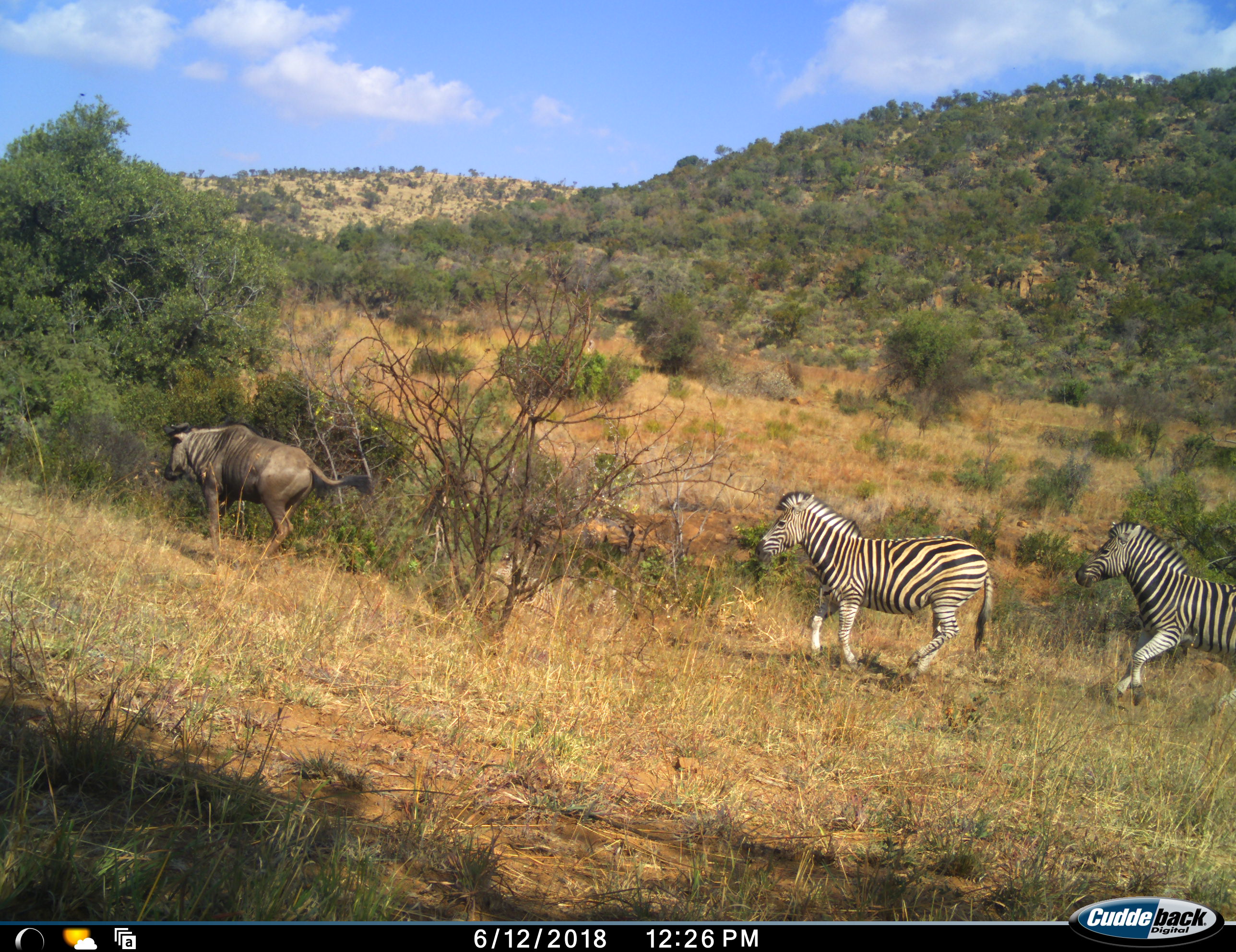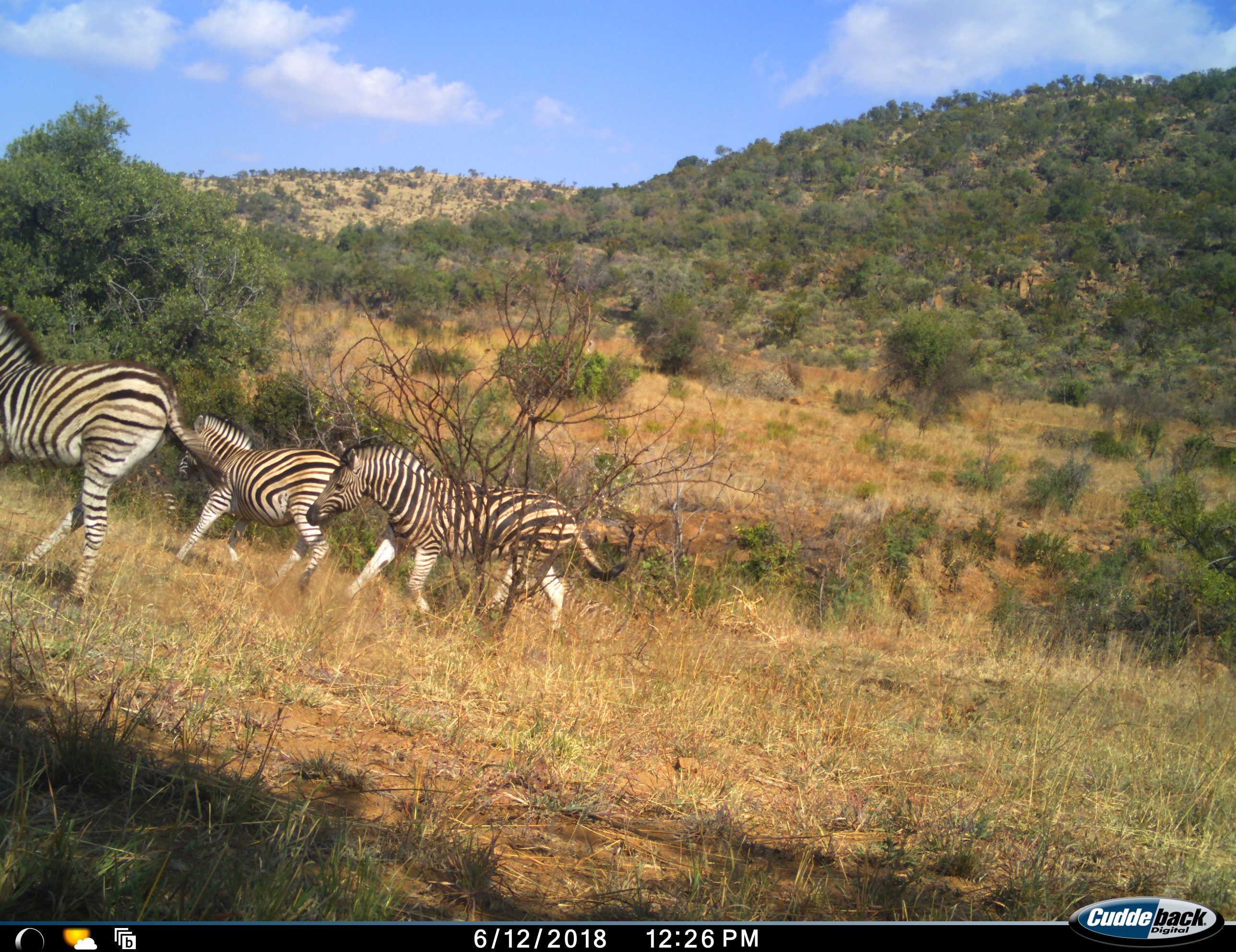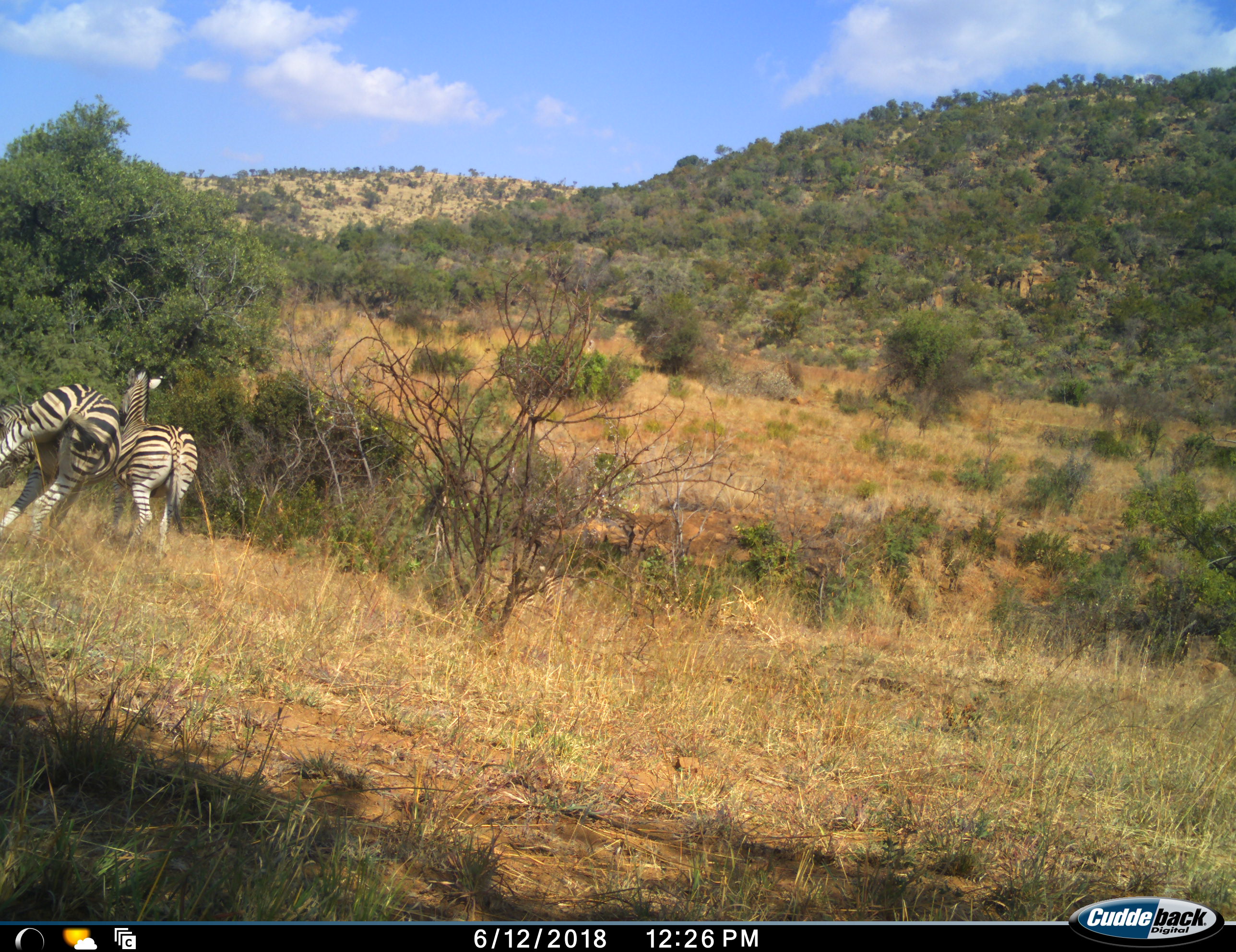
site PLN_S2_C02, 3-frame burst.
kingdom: Animalia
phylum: Chordata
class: Mammalia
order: Artiodactyla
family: Bovidae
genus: Connochaetes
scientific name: Connochaetes taurinus taurinus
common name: blue wildebeest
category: wildebeestblue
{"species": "wildebeestblue (blue wildebeest) (Connochaetes taurinus taurinus)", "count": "1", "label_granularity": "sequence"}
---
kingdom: Animalia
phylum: Chordata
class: Mammalia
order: Perissodactyla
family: Equidae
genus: Equus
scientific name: Equus quagga burchellii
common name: burchell's zebra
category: zebraburchells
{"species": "zebraburchells (burchell's zebra) (Equus quagga burchellii)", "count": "3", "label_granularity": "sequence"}